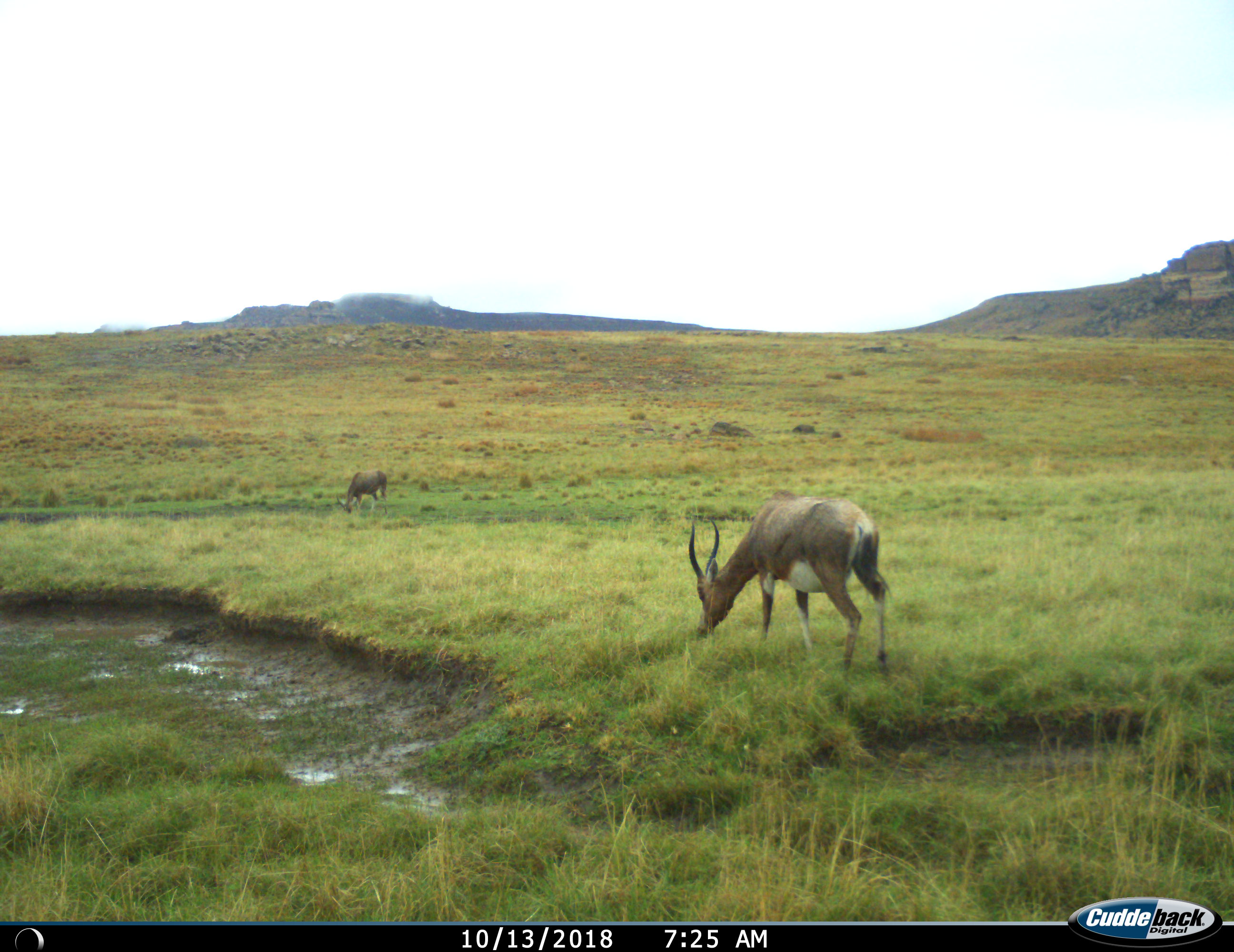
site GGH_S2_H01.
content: unidentified animal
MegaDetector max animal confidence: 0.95